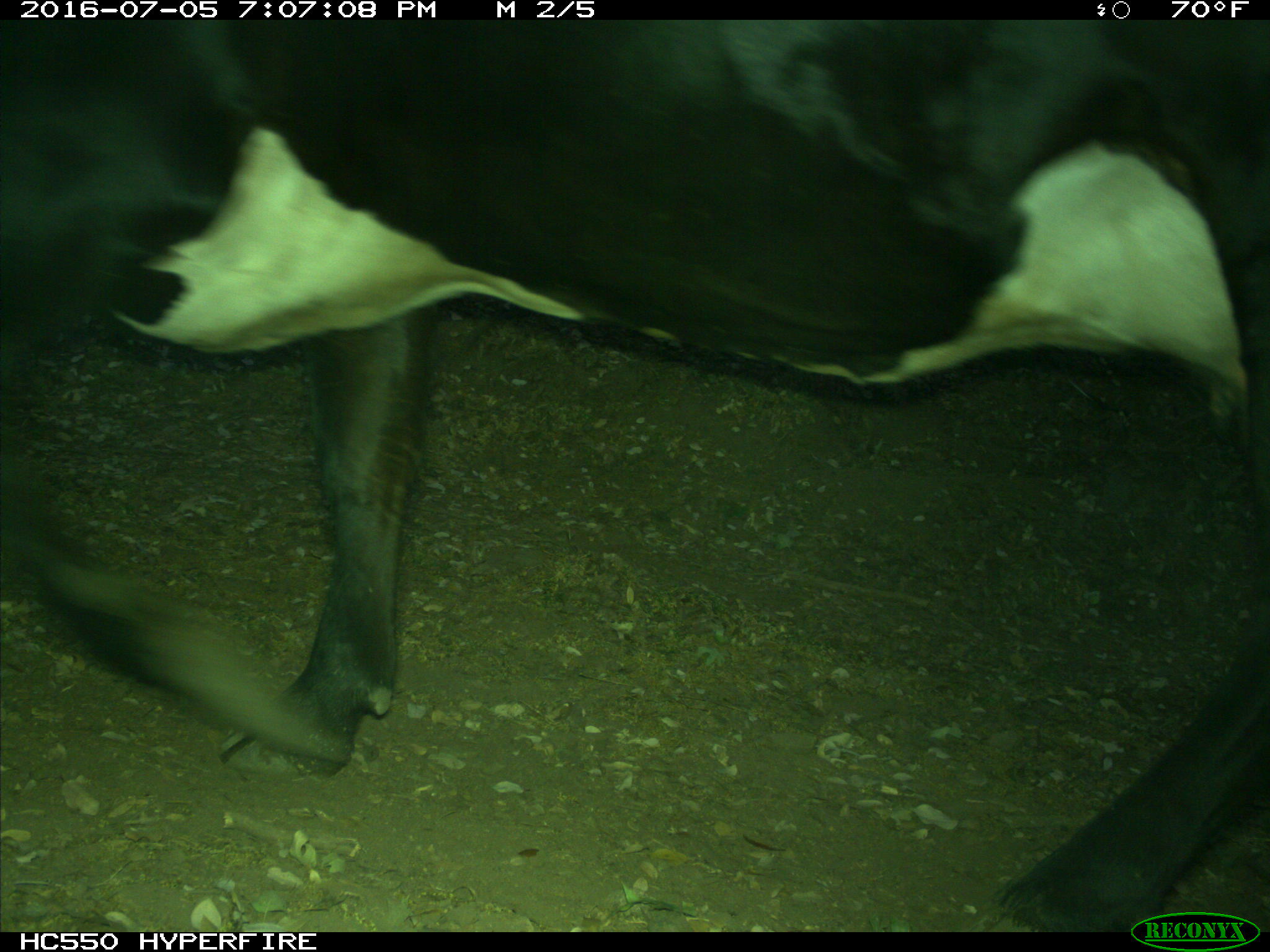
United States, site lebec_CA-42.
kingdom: Animalia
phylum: Chordata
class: Mammalia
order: Artiodactyla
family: Bovidae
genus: Bos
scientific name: Bos taurus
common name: domestic cow